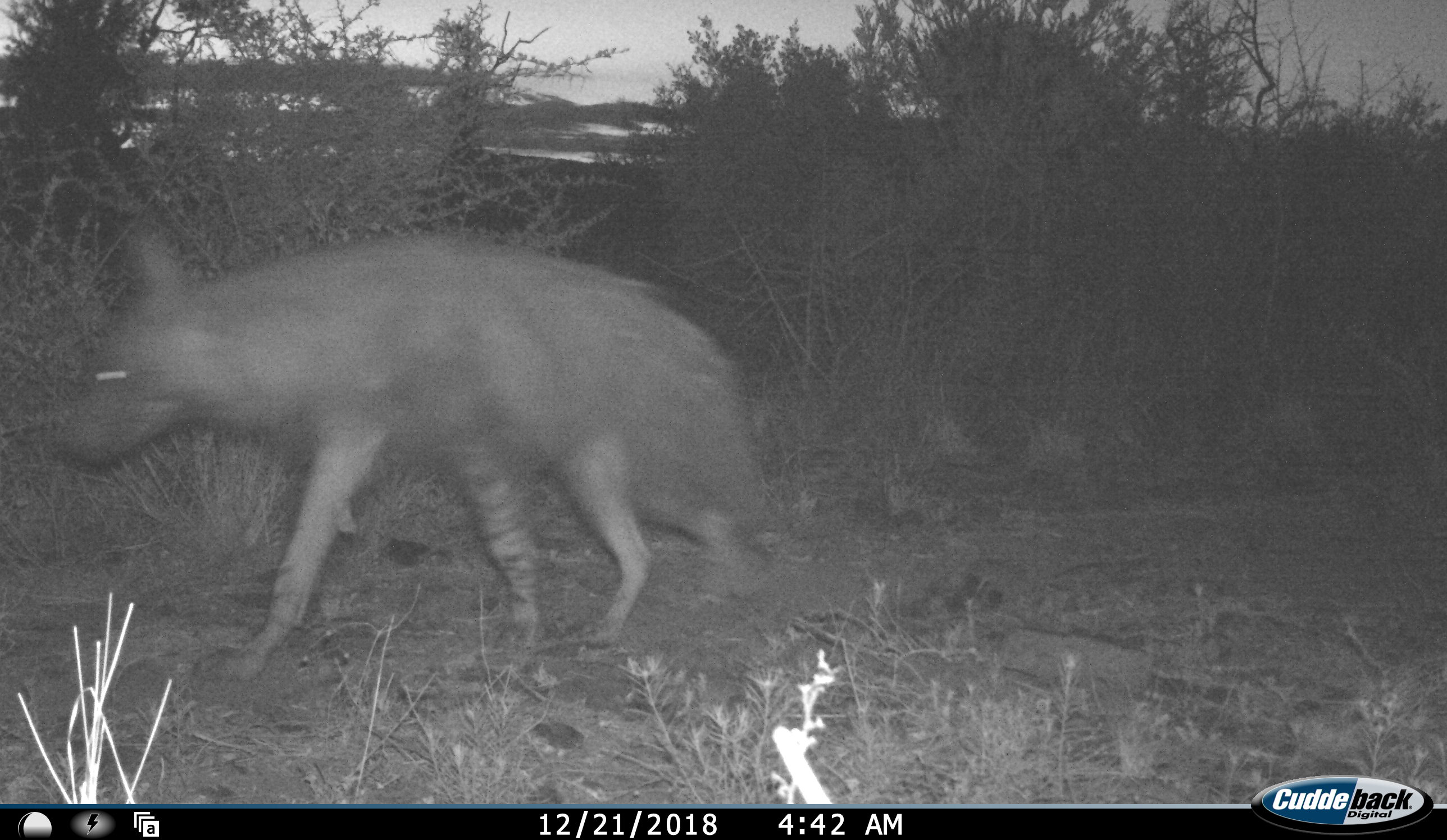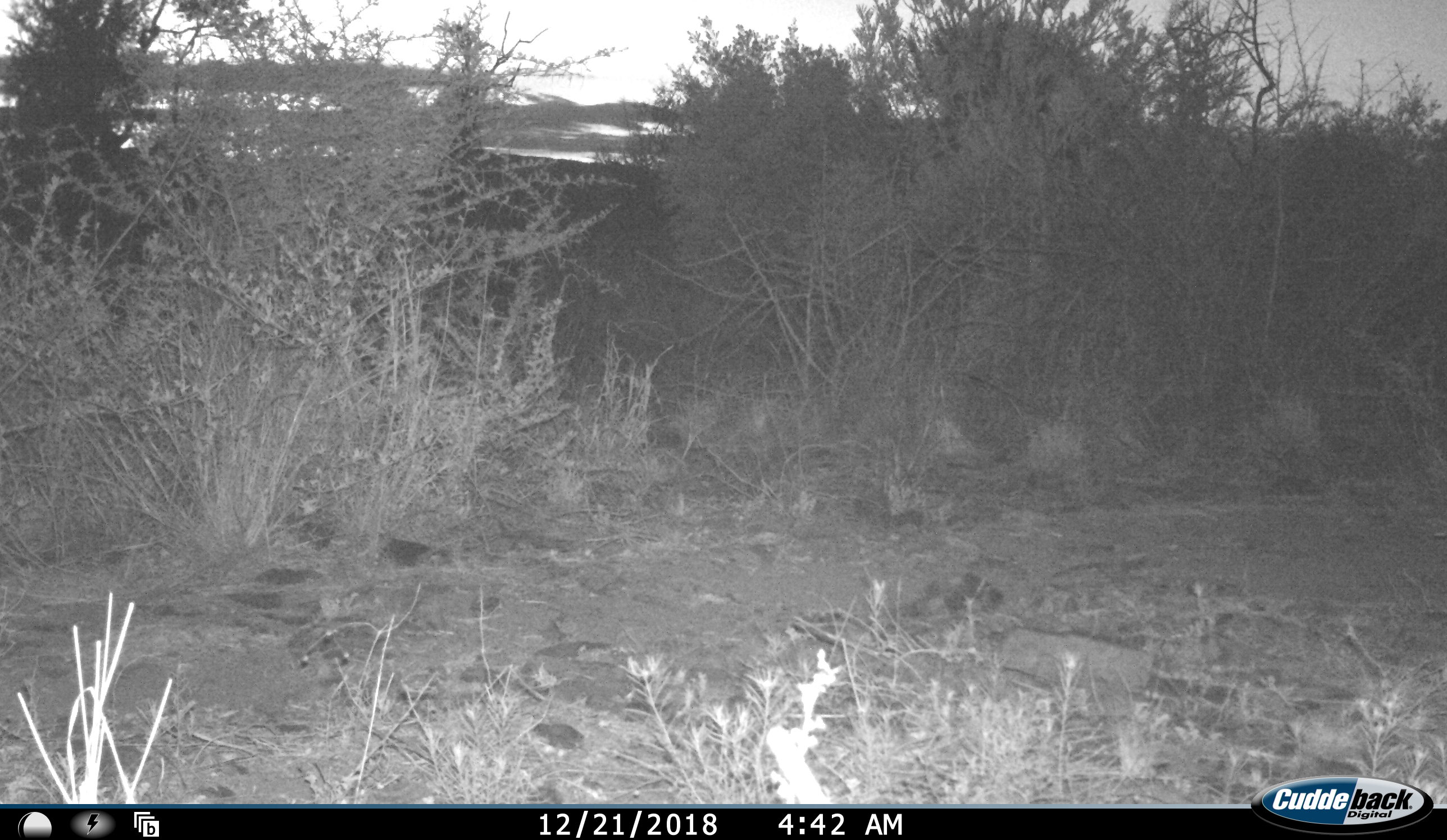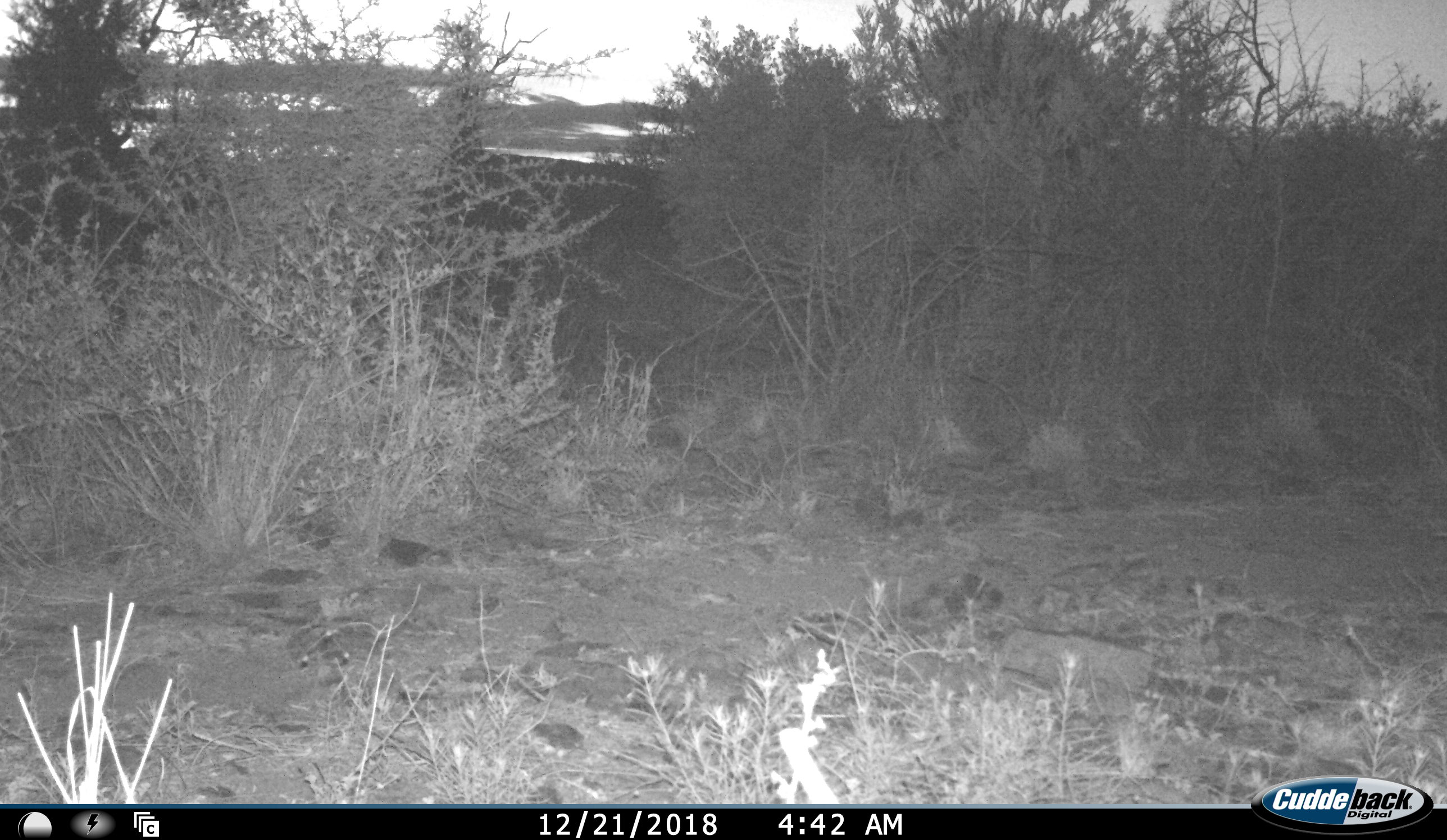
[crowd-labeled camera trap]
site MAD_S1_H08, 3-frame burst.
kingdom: Animalia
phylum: Chordata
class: Mammalia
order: Carnivora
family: Hyaenidae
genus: Parahyaena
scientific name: Parahyaena brunnea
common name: brown hyena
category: hyenabrown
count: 1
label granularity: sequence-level